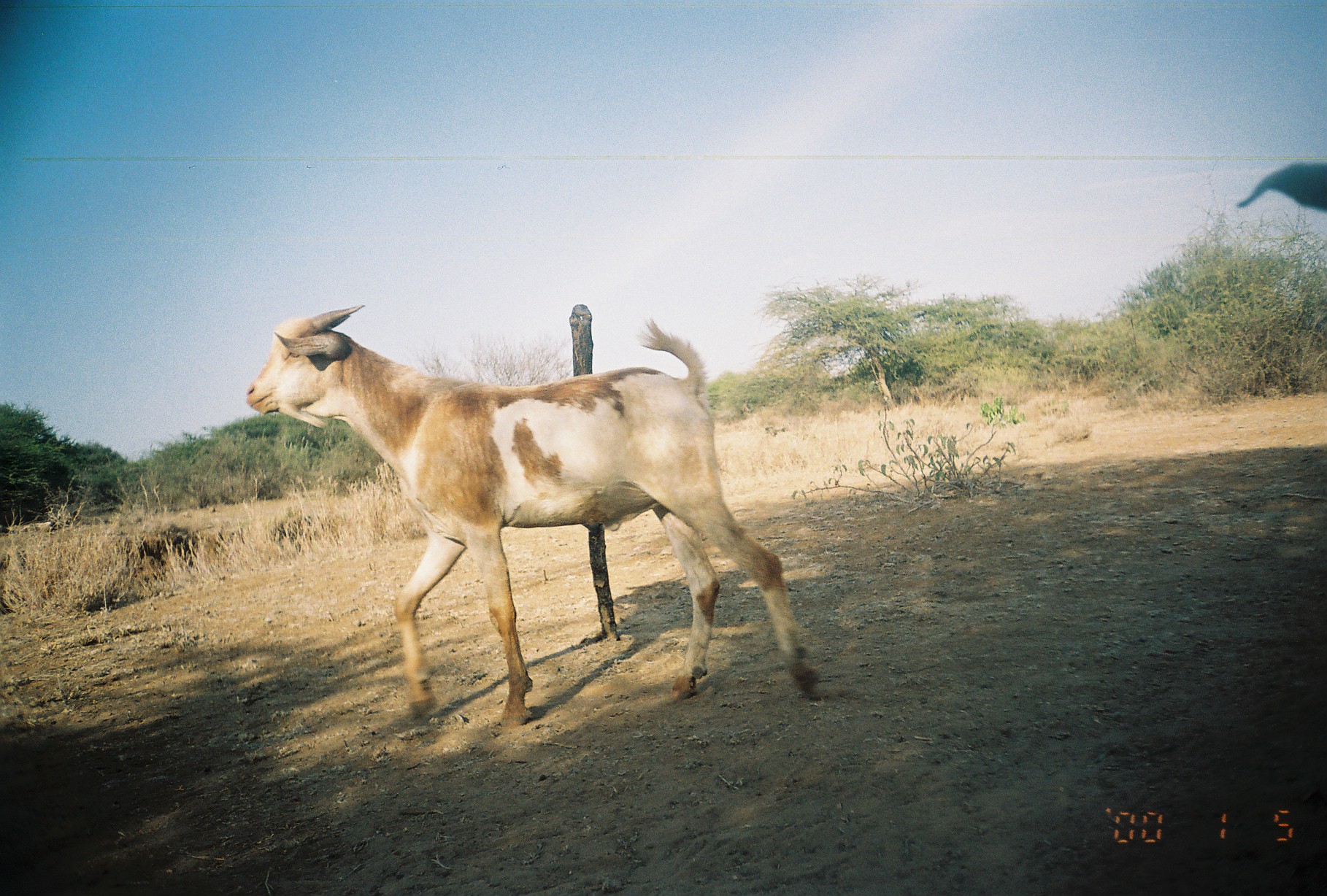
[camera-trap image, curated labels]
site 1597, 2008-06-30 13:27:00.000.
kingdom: Animalia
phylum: Chordata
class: Mammalia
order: Artiodactyla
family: Bovidae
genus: Capra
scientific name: Capra aegagrus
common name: wild goat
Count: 2.